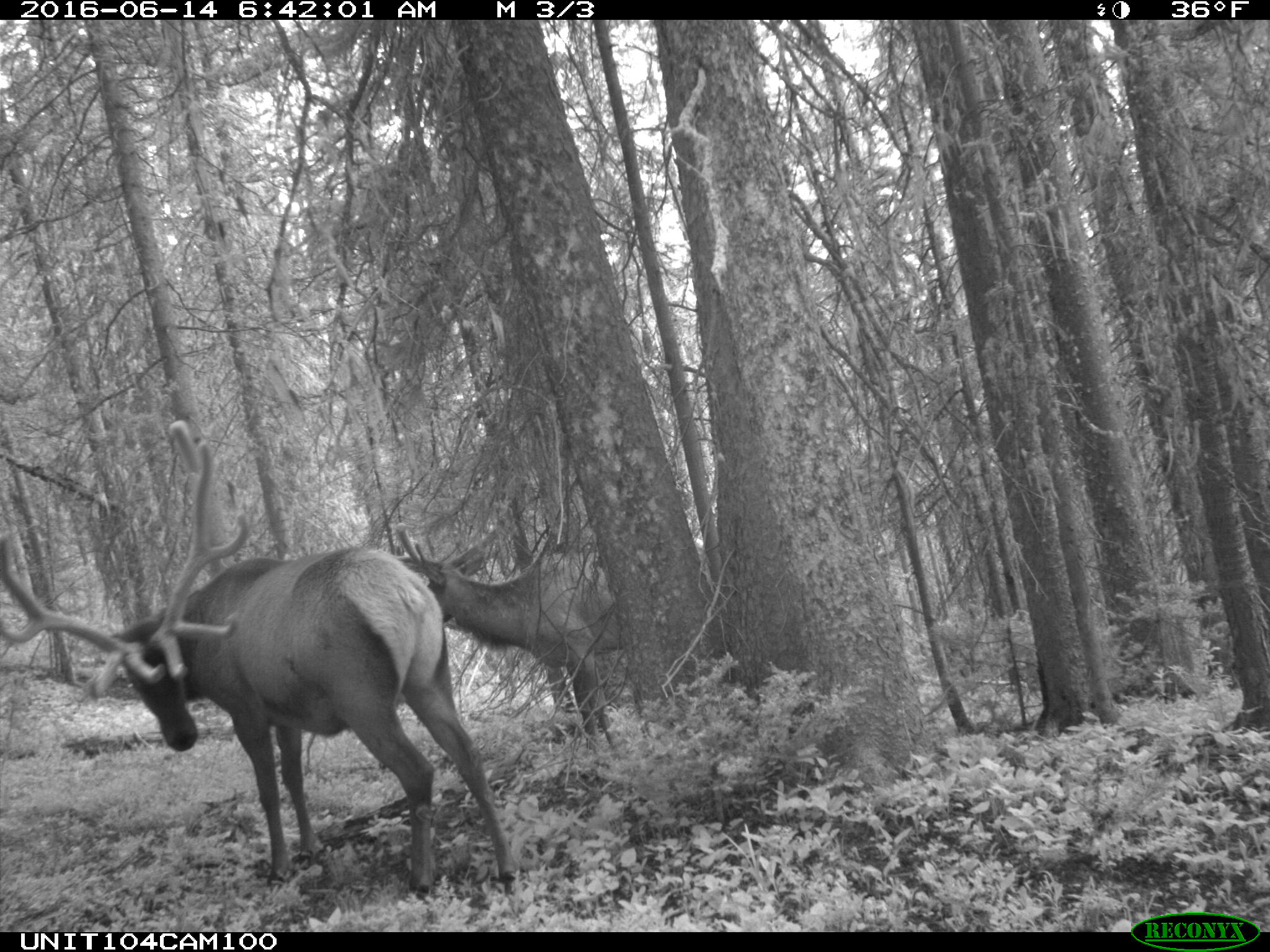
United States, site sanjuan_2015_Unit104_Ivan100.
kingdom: Animalia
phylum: Chordata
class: Mammalia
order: Artiodactyla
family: Cervidae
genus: Cervus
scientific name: Cervus elaphus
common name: red deer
Cervus elaphus (red deer).